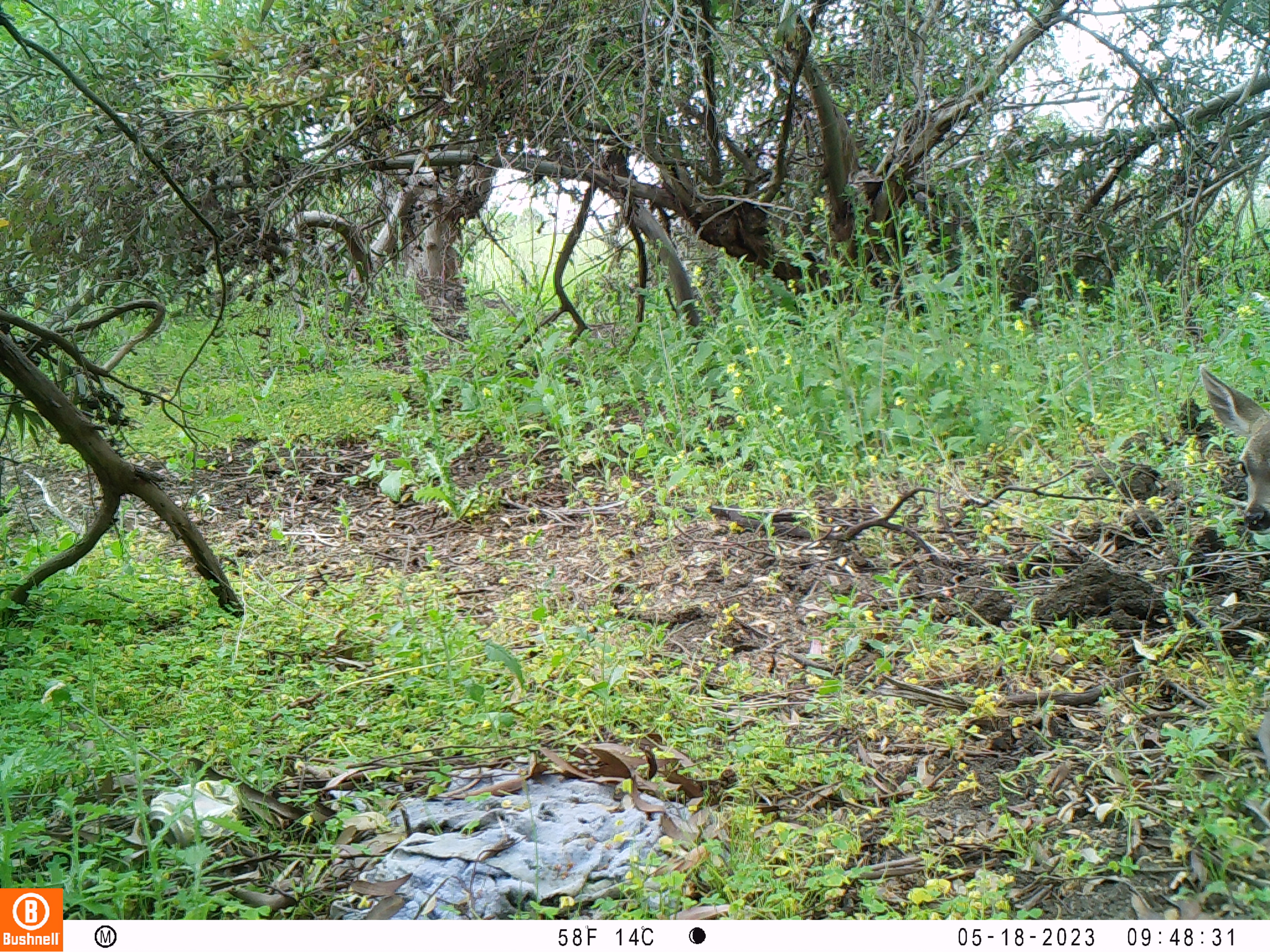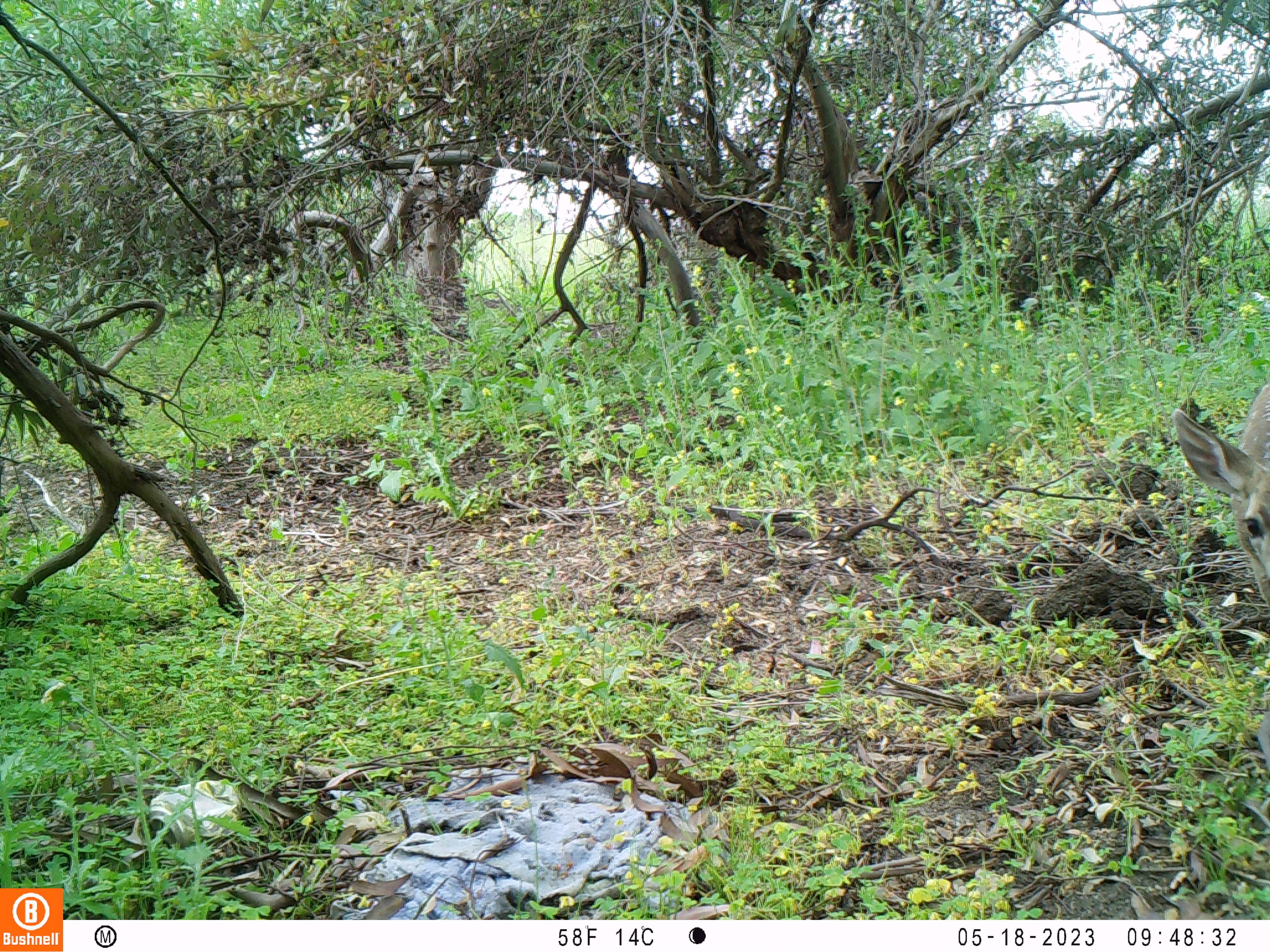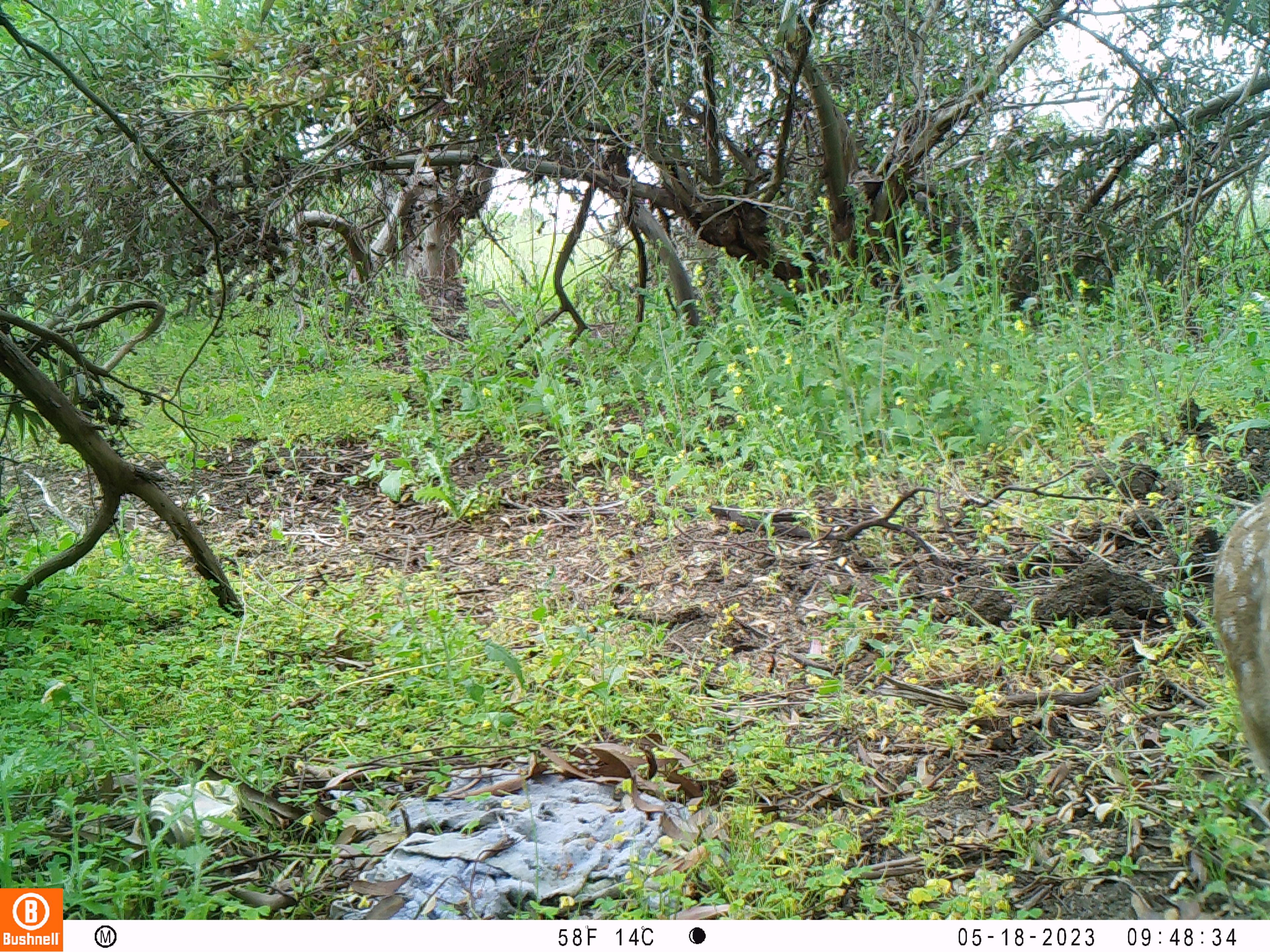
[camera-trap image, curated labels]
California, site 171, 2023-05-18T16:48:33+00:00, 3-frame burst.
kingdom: Animalia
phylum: Chordata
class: Mammalia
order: Artiodactyla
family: Cervidae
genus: Odocoileus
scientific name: Odocoileus hemionus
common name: mule deer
Mule deer (Odocoileus hemionus).